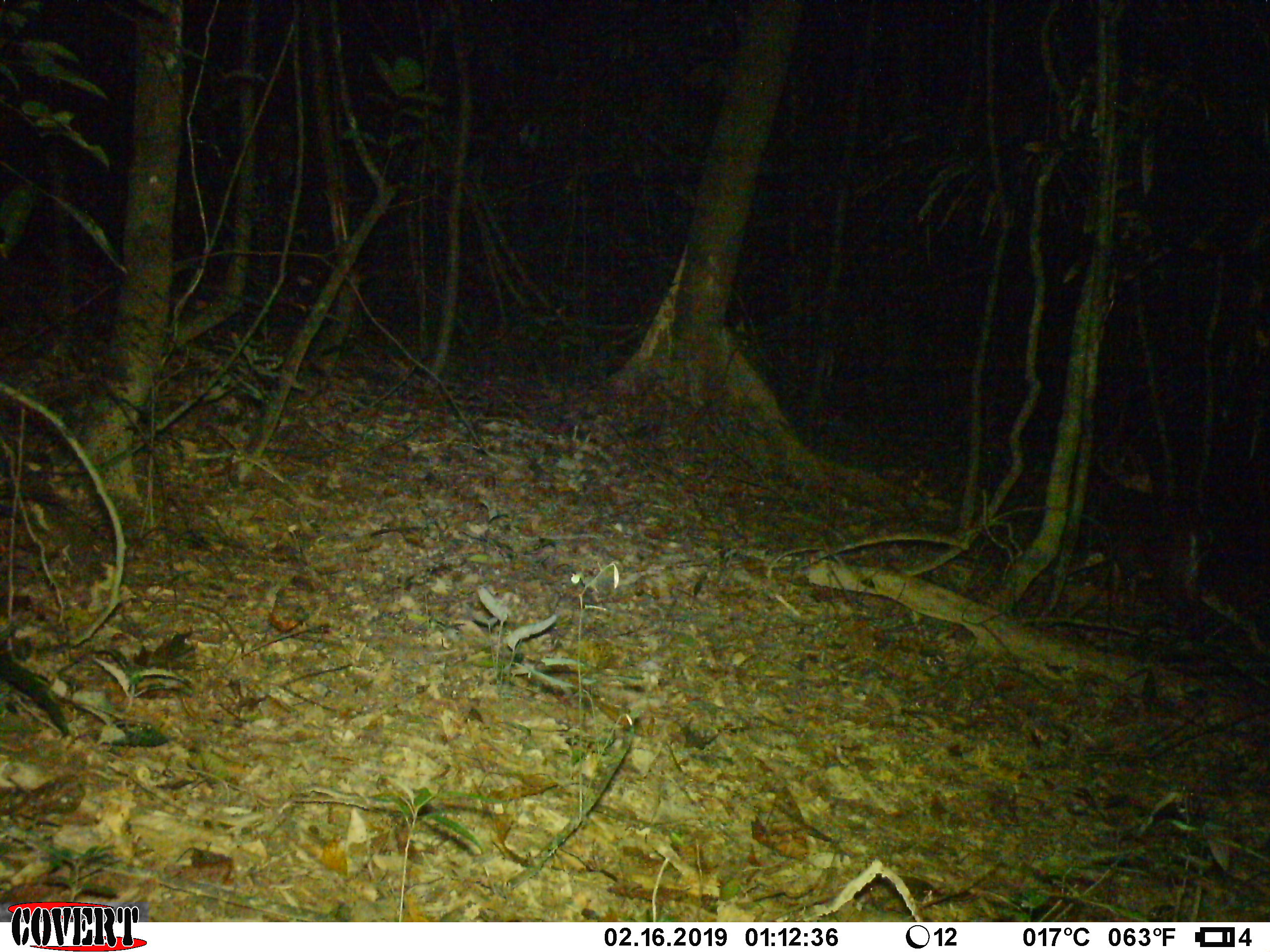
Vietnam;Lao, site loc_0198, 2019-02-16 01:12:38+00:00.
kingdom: Animalia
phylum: Chordata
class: Mammalia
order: Artiodactyla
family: Cervidae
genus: Muntiacus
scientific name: Muntiacus vuquangensis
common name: large-antlered muntjac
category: large antlered muntjac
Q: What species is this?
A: Large antlered muntjac (large-antlered muntjac) (Muntiacus vuquangensis).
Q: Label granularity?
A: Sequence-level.